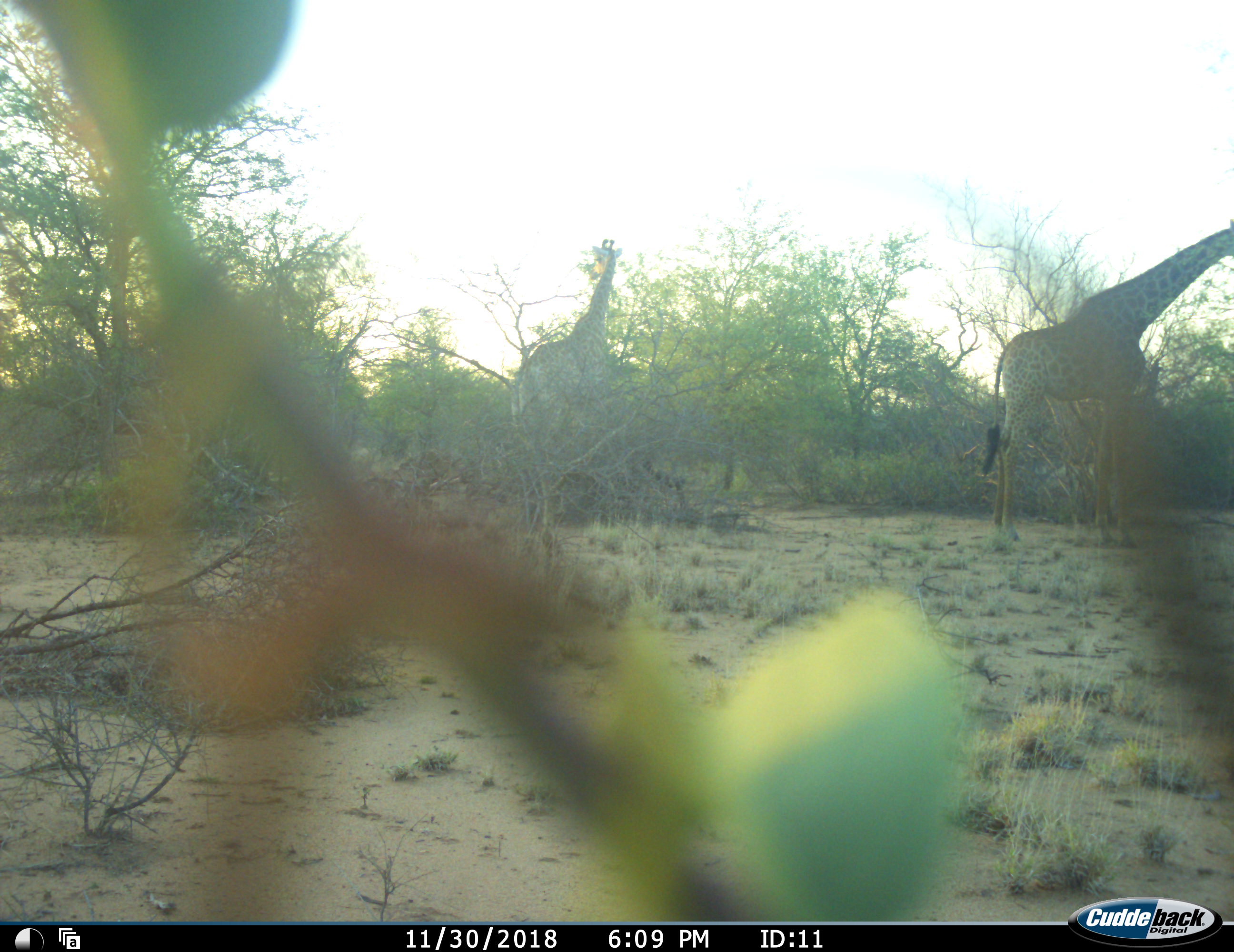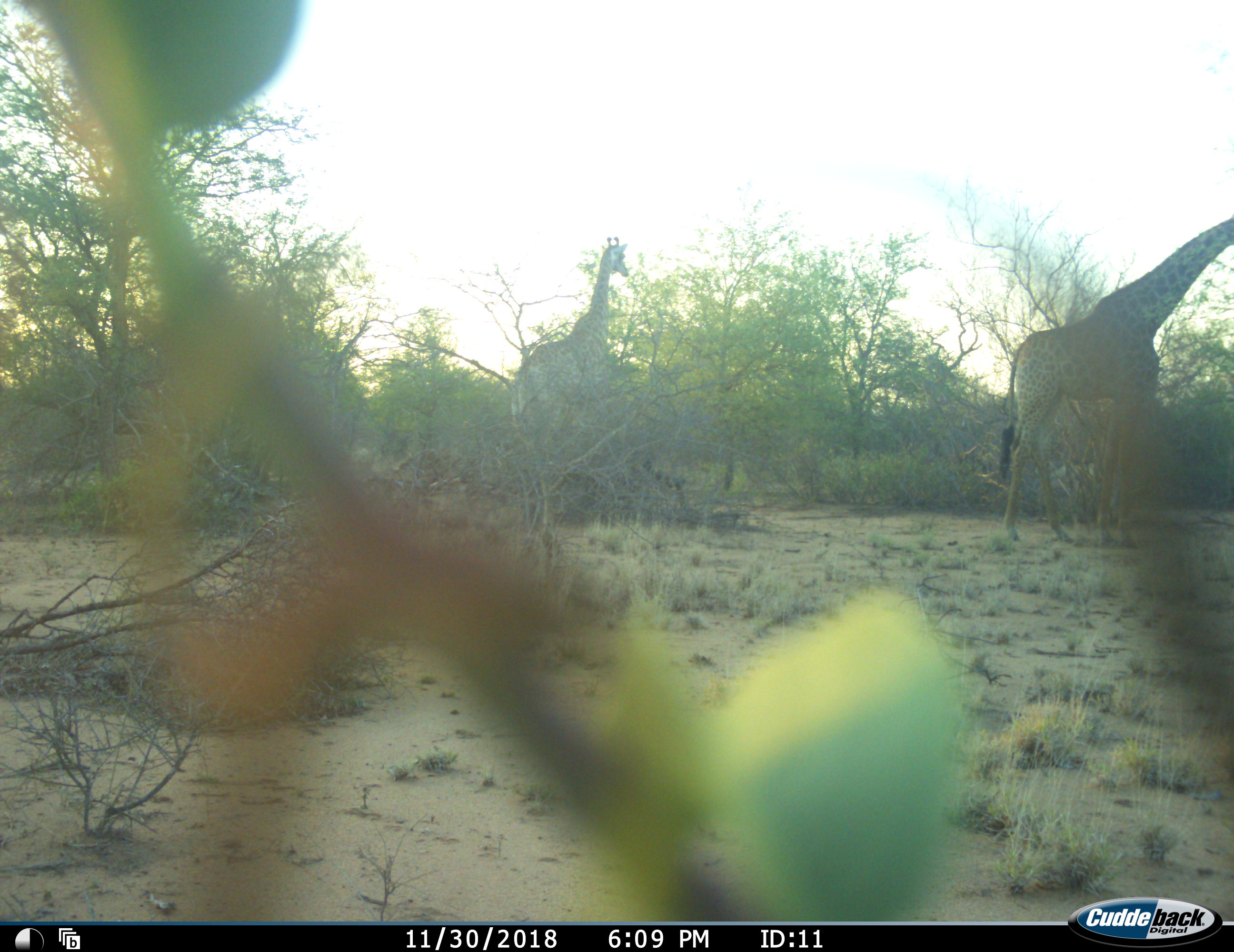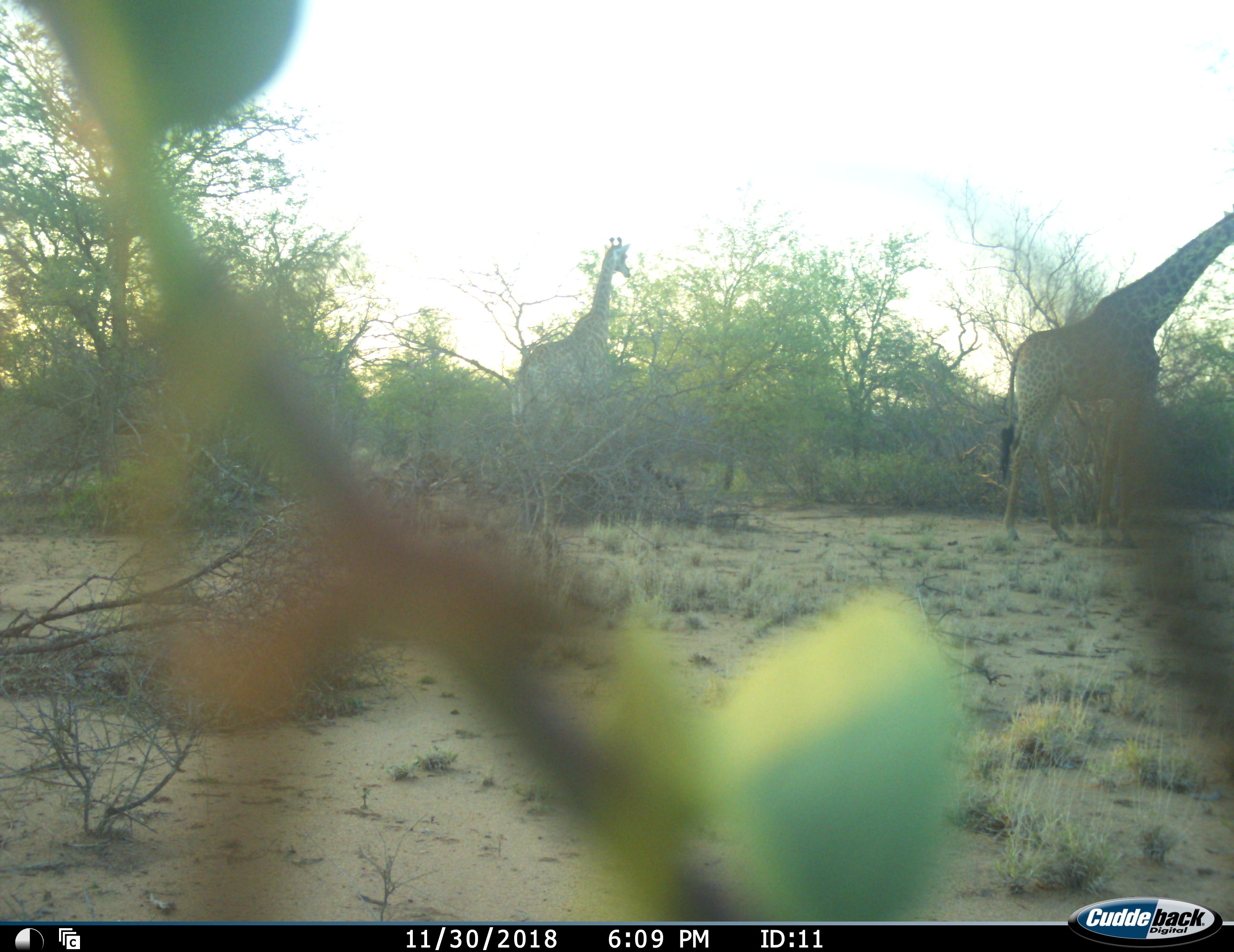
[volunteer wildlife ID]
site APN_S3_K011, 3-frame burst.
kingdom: Animalia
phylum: Chordata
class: Mammalia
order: Artiodactyla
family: Giraffidae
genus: Giraffa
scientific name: Giraffa camelopardalis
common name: giraffe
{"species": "giraffe (Giraffa camelopardalis)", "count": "2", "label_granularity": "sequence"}